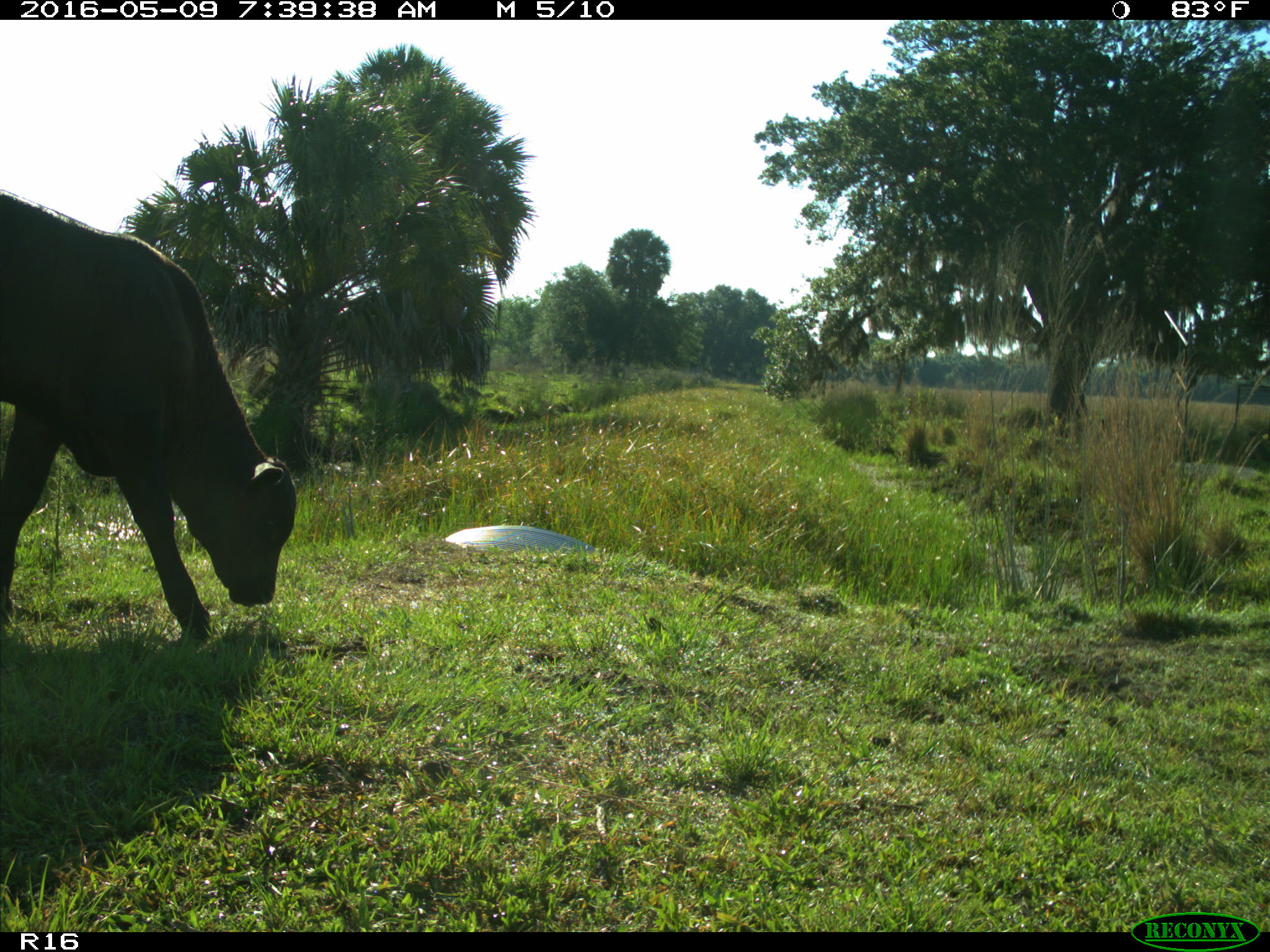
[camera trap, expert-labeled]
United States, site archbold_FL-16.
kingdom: Animalia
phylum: Chordata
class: Mammalia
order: Artiodactyla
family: Bovidae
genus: Bos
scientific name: Bos taurus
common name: domestic cow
Bos taurus (domestic cow).